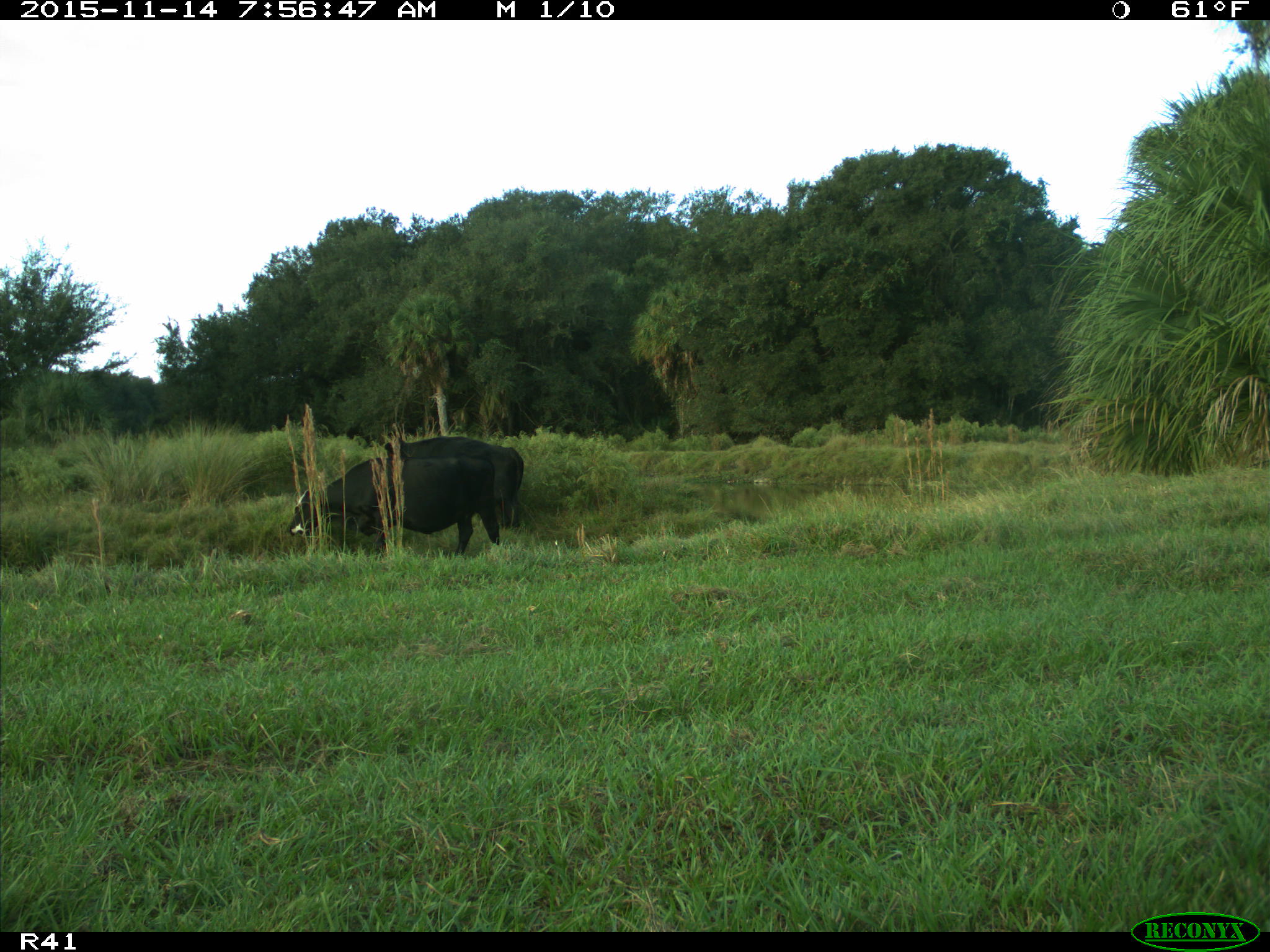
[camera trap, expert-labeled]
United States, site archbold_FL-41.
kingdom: Animalia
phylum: Chordata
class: Mammalia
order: Artiodactyla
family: Bovidae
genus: Bos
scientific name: Bos taurus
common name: domestic cow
Bos taurus (domestic cow).